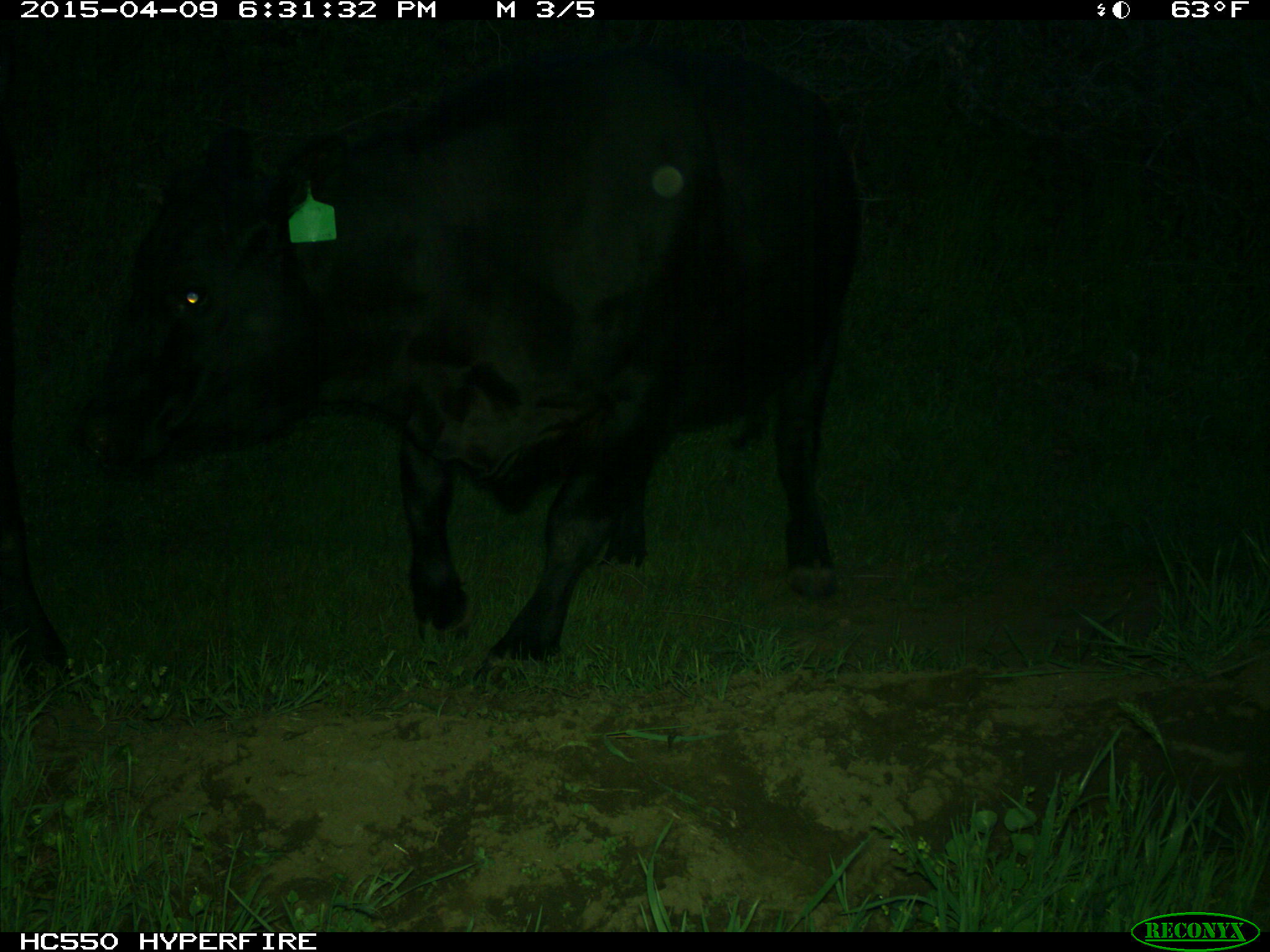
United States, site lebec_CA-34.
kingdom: Animalia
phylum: Chordata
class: Mammalia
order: Artiodactyla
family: Bovidae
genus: Bos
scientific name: Bos taurus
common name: domestic cow